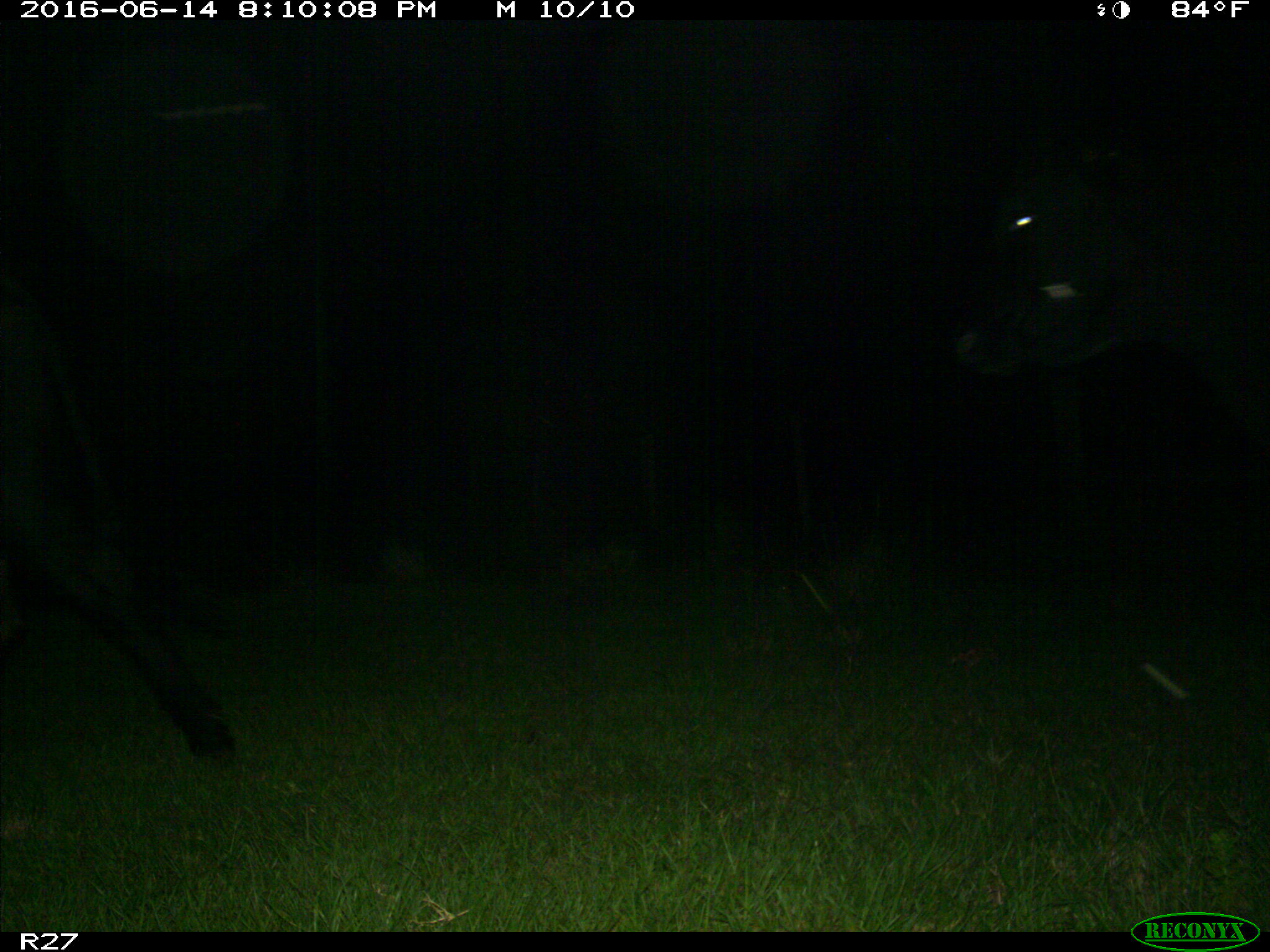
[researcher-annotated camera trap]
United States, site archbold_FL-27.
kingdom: Animalia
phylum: Chordata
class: Mammalia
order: Artiodactyla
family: Bovidae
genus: Bos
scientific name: Bos taurus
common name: domestic cow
Bos taurus (domestic cow).